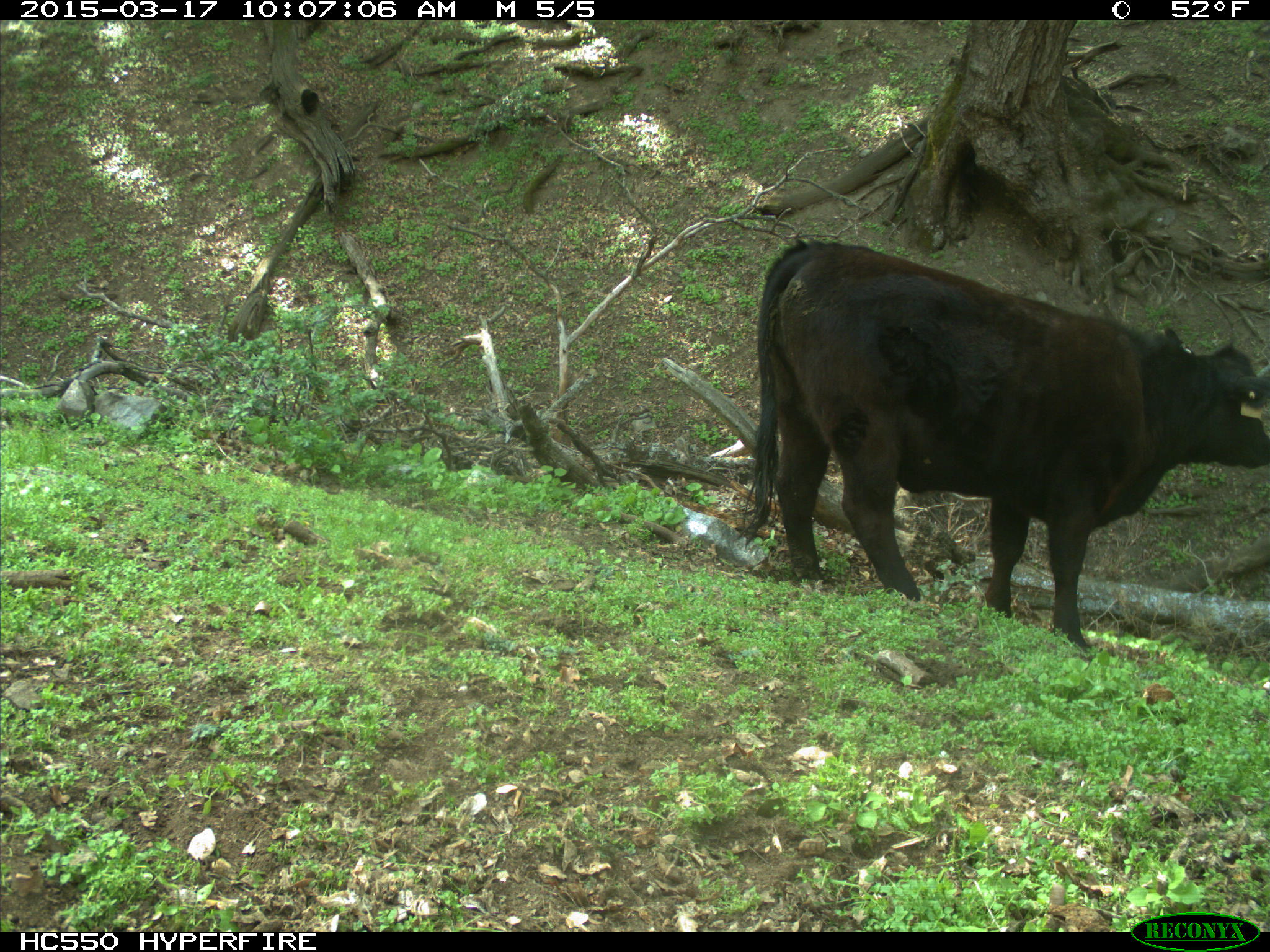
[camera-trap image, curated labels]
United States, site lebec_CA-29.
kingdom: Animalia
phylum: Chordata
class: Mammalia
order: Artiodactyla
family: Bovidae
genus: Bos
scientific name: Bos taurus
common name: domestic cow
Bos taurus (domestic cow).